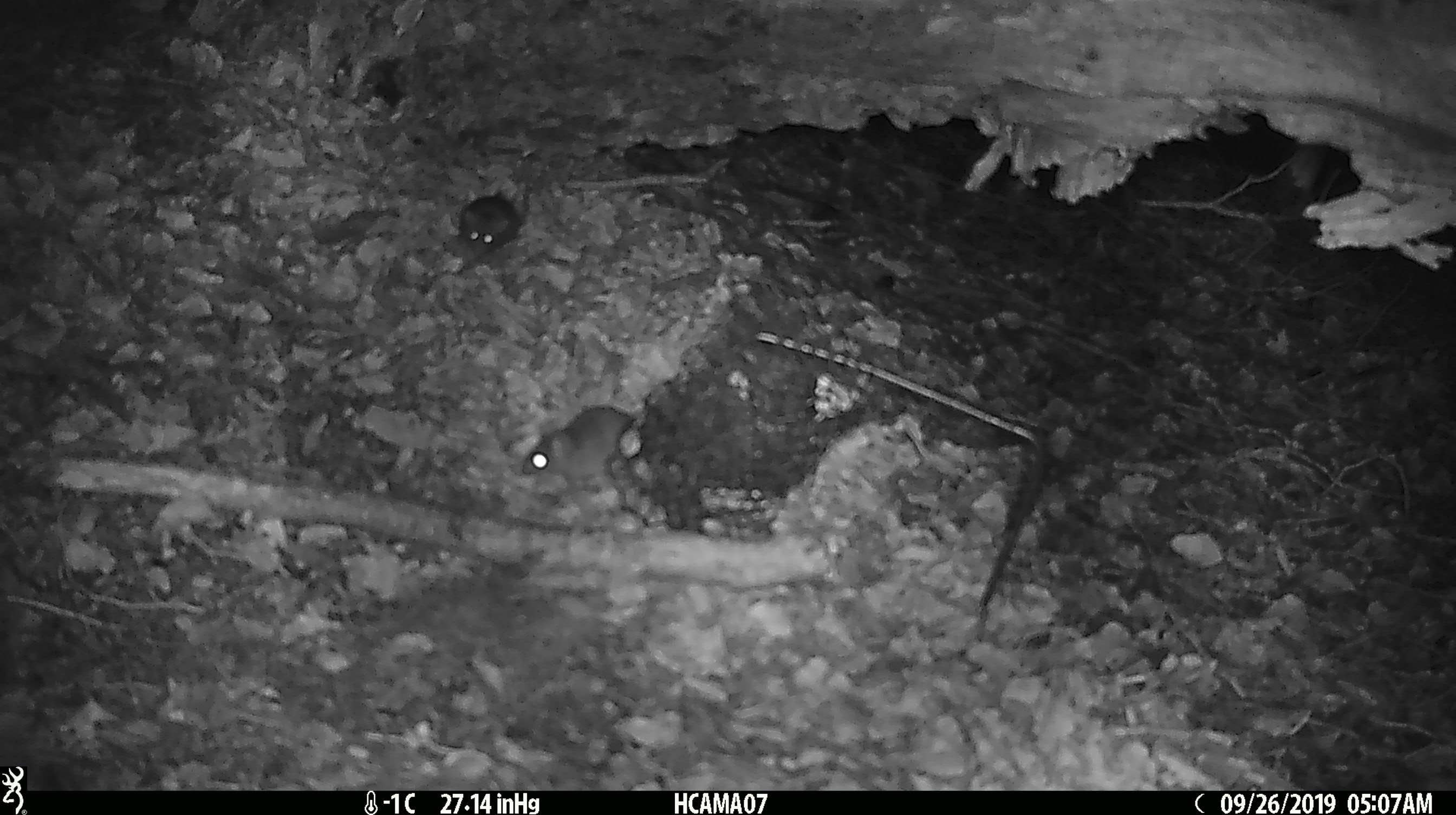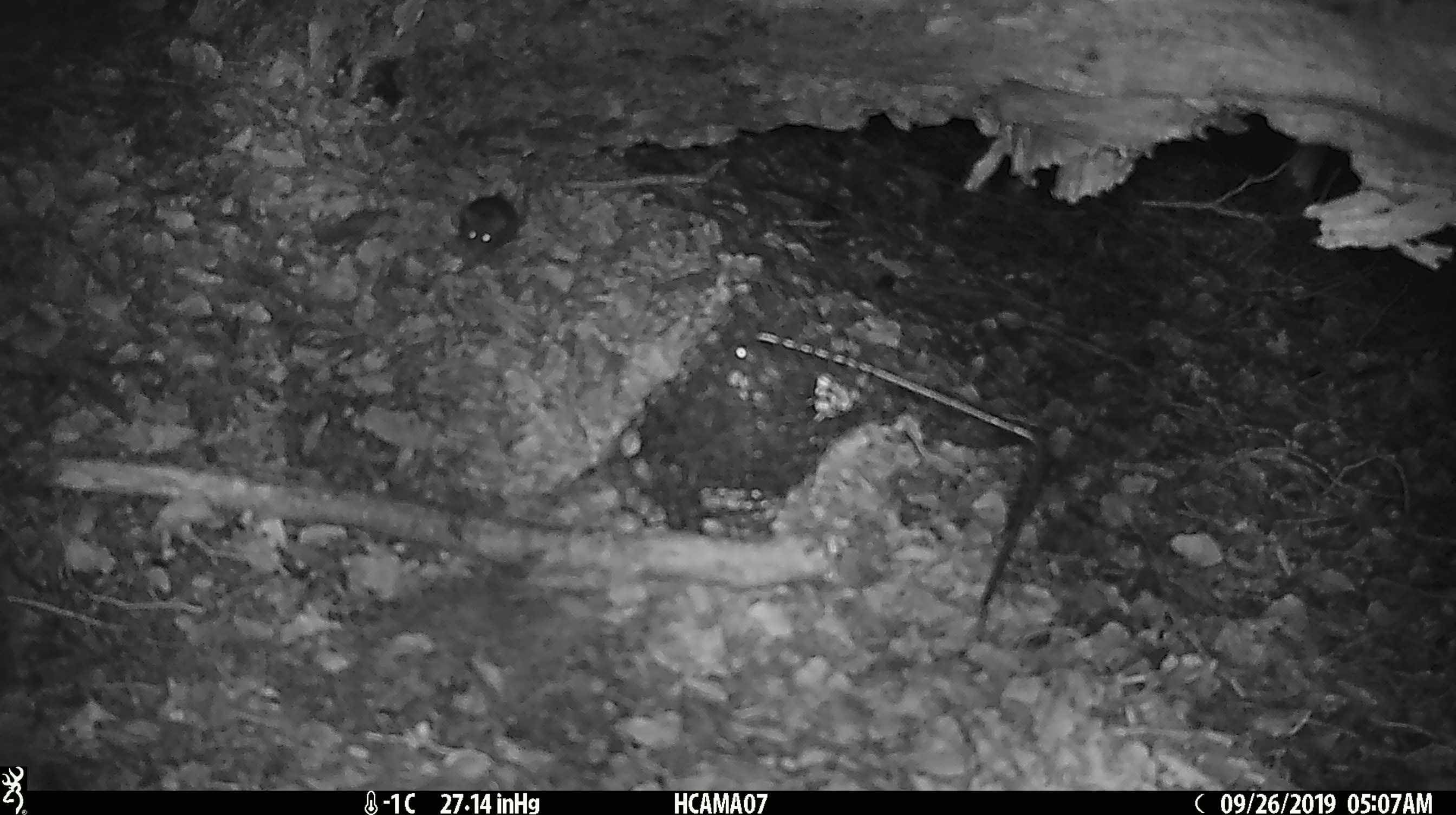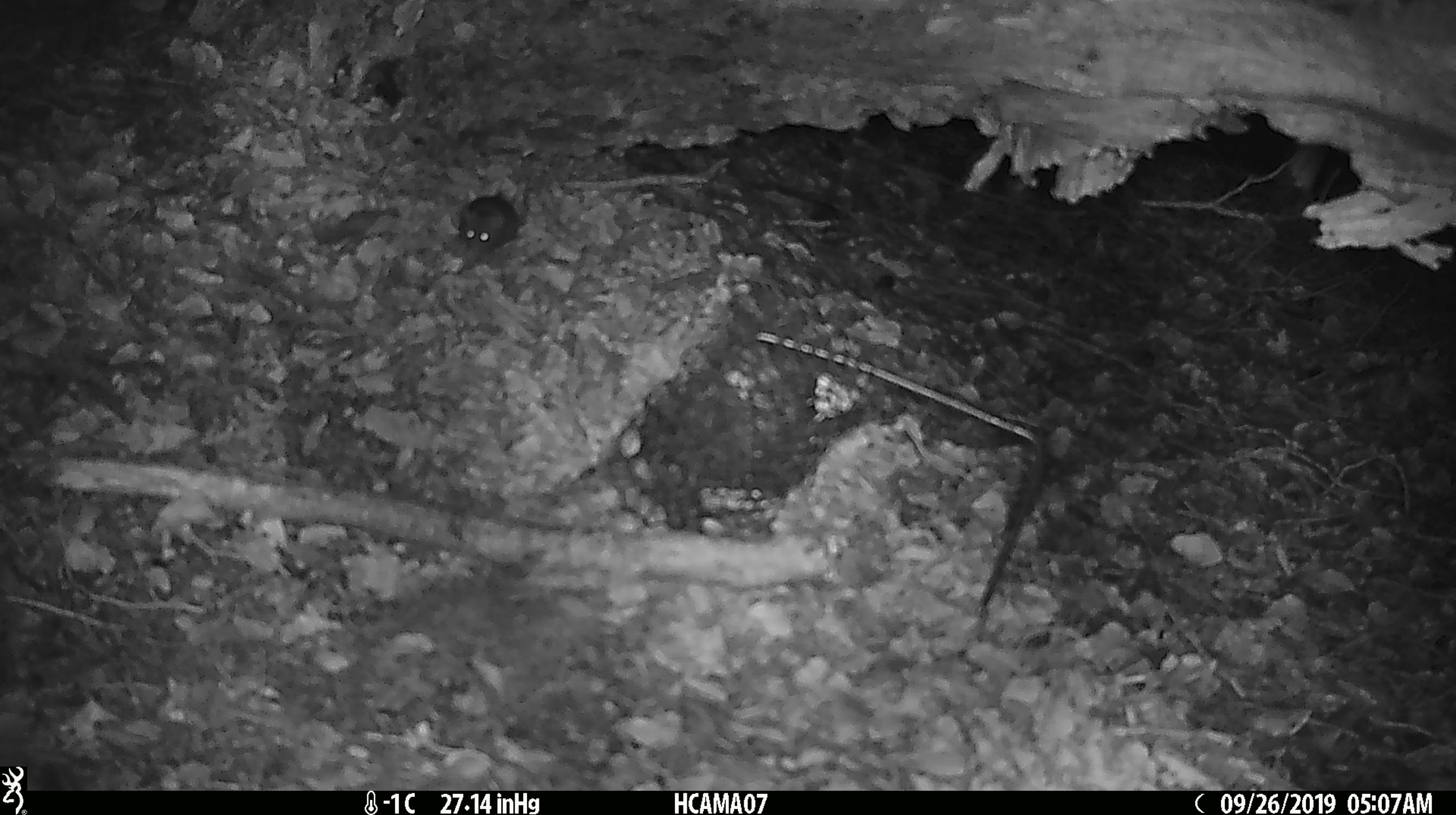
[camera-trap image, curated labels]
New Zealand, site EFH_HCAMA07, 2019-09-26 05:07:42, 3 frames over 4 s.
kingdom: Animalia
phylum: Chordata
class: Mammalia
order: Rodentia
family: Muridae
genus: Mus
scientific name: Mus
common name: mouse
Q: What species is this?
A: Mouse (Mus).